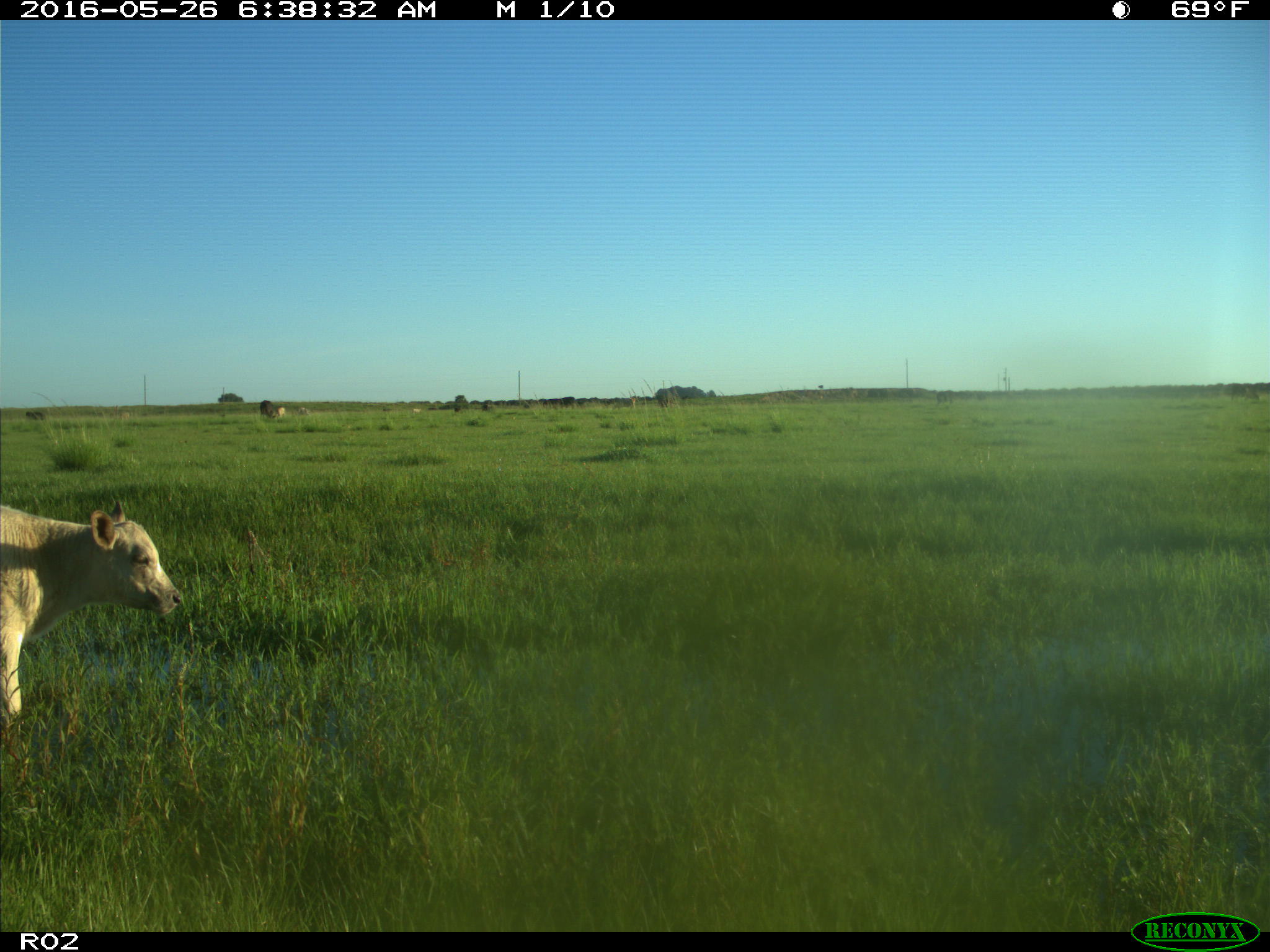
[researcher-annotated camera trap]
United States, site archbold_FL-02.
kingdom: Animalia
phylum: Chordata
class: Mammalia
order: Artiodactyla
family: Bovidae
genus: Bos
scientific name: Bos taurus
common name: domestic cow